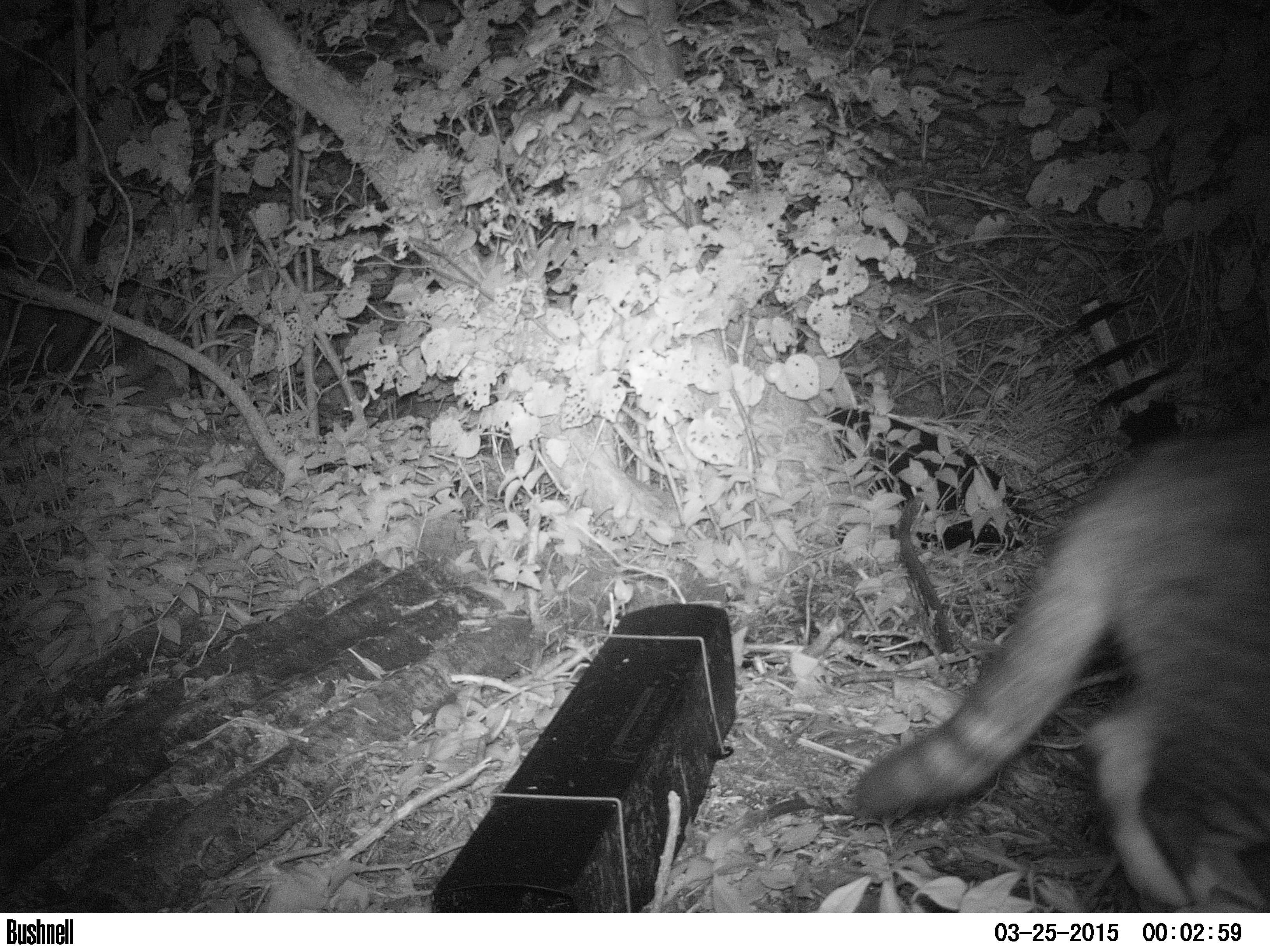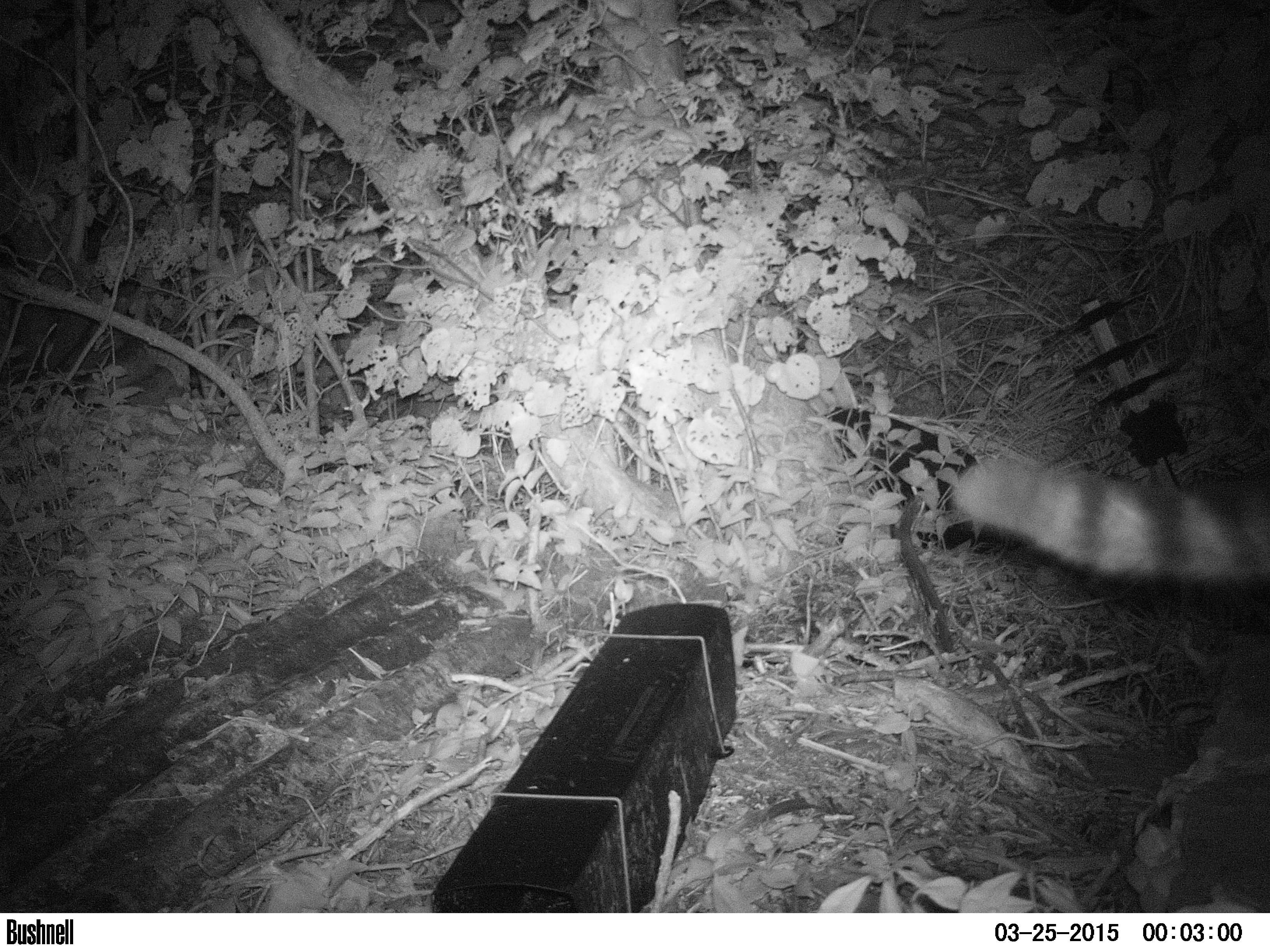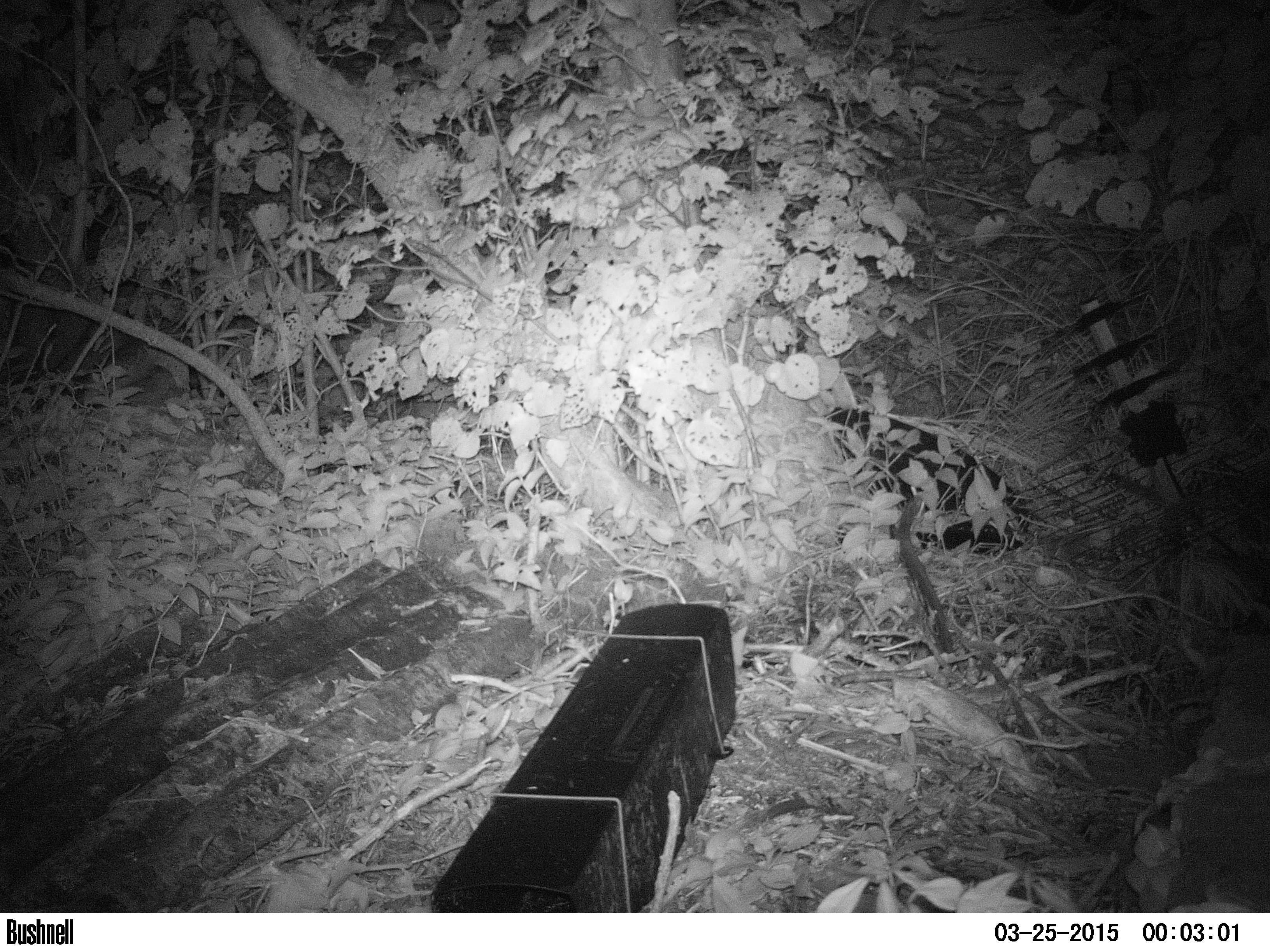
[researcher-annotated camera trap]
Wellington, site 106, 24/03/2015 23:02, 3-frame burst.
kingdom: Animalia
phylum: Chordata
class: Mammalia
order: Carnivora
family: Felidae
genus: Felis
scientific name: Felis catus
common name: cat